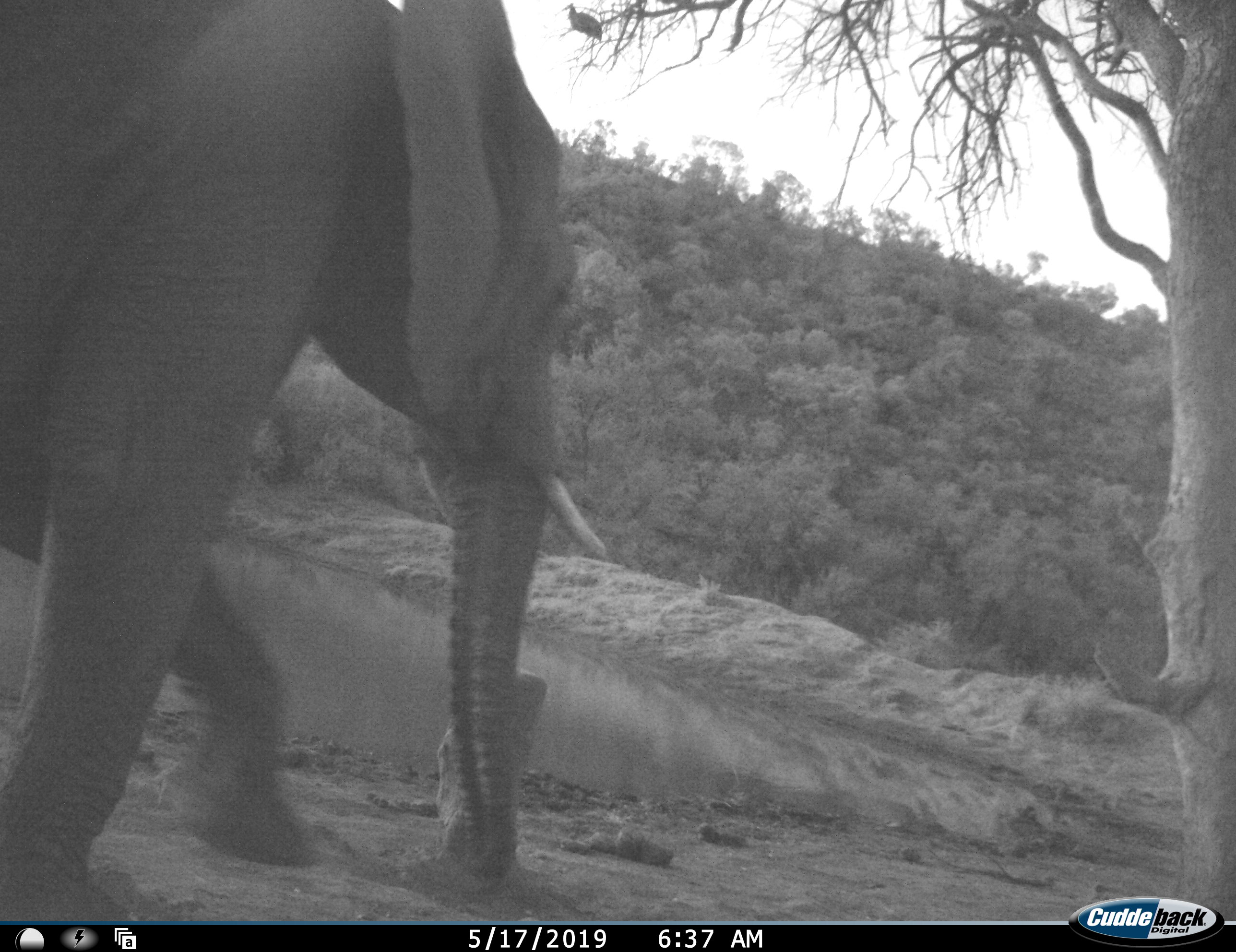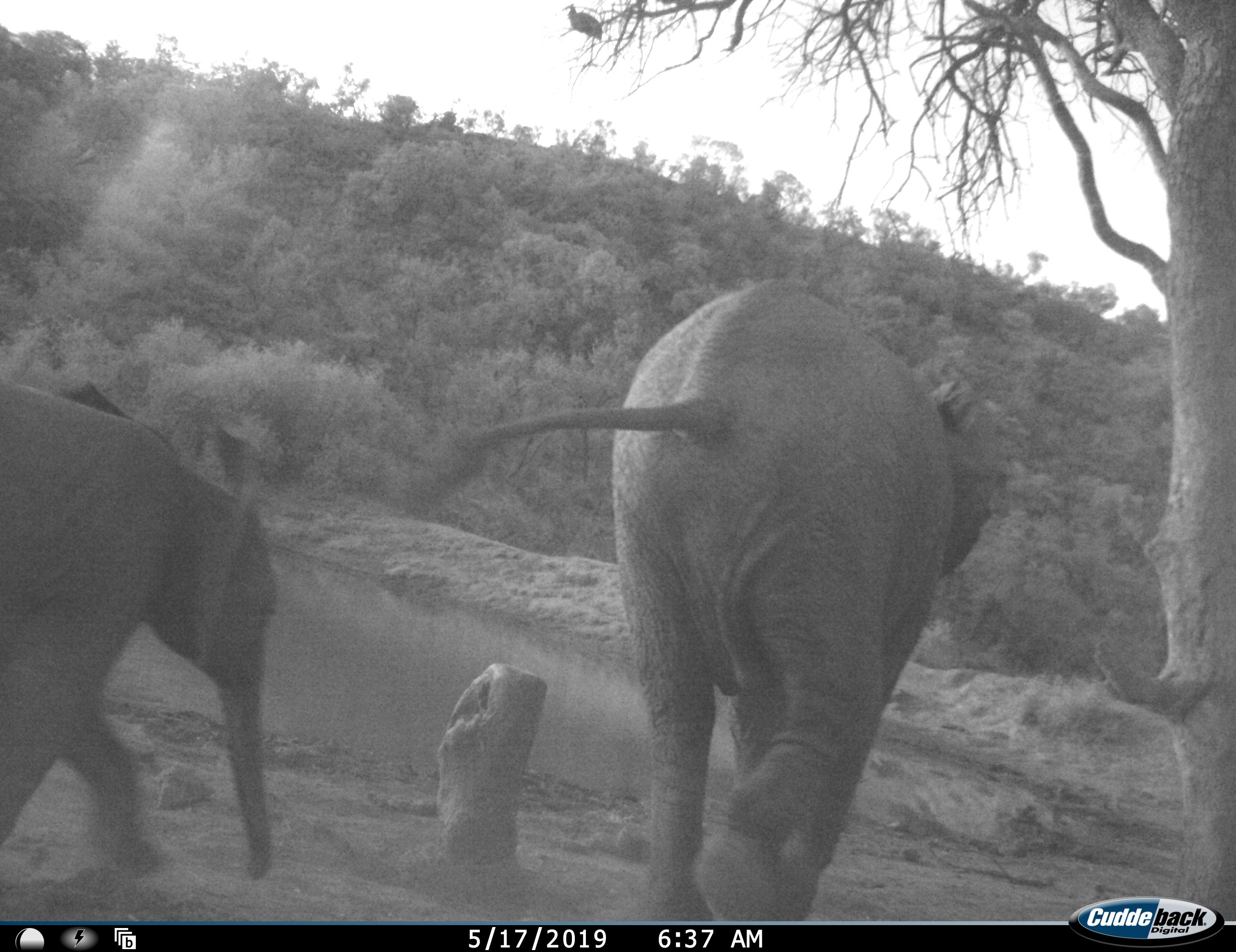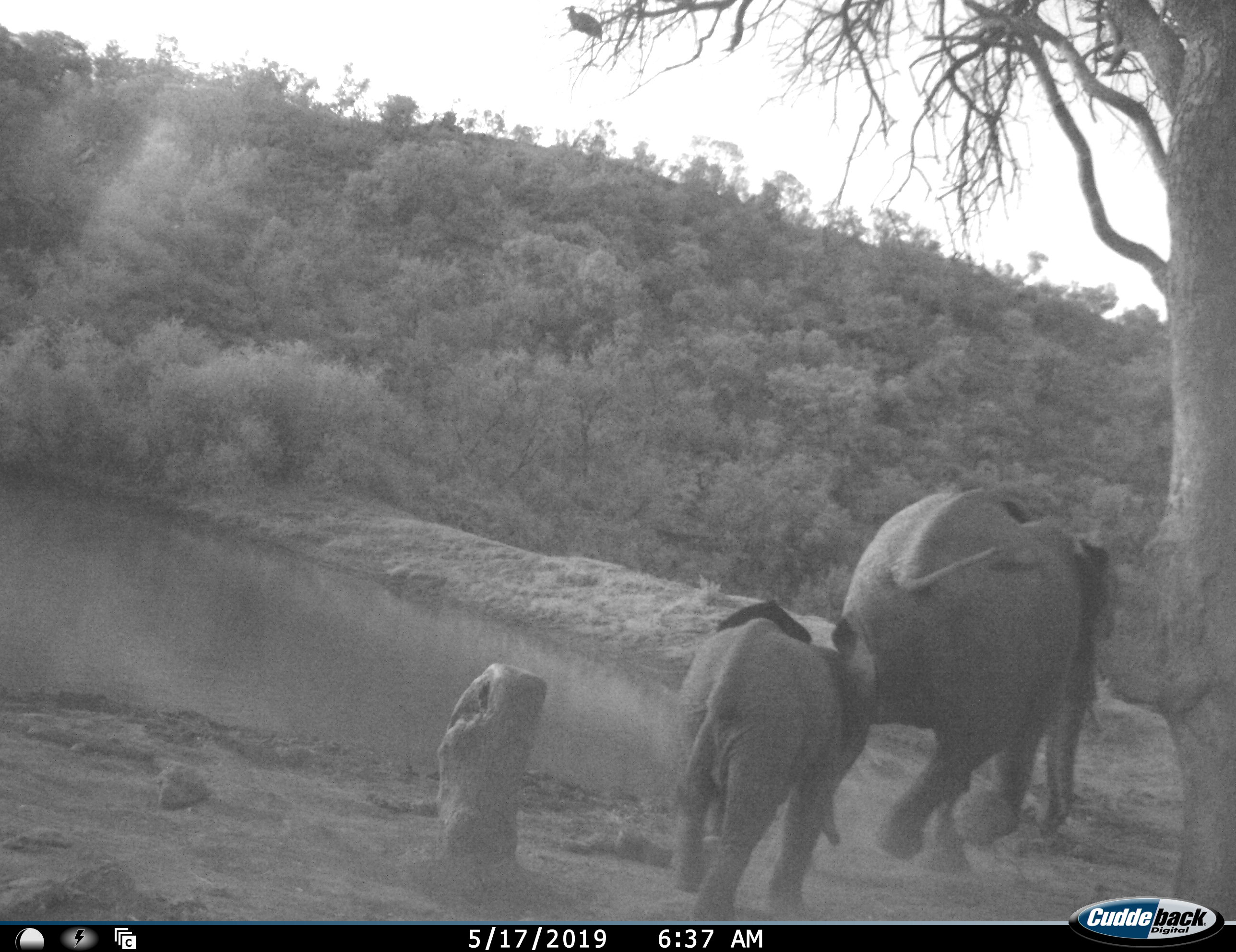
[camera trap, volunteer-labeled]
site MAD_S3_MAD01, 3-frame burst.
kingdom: Animalia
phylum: Chordata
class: Mammalia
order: Proboscidea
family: Elephantidae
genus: Loxodonta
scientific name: Loxodonta africana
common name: african bush elephant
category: elephant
Elephant (african bush elephant) (Loxodonta africana), count 2. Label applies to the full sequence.